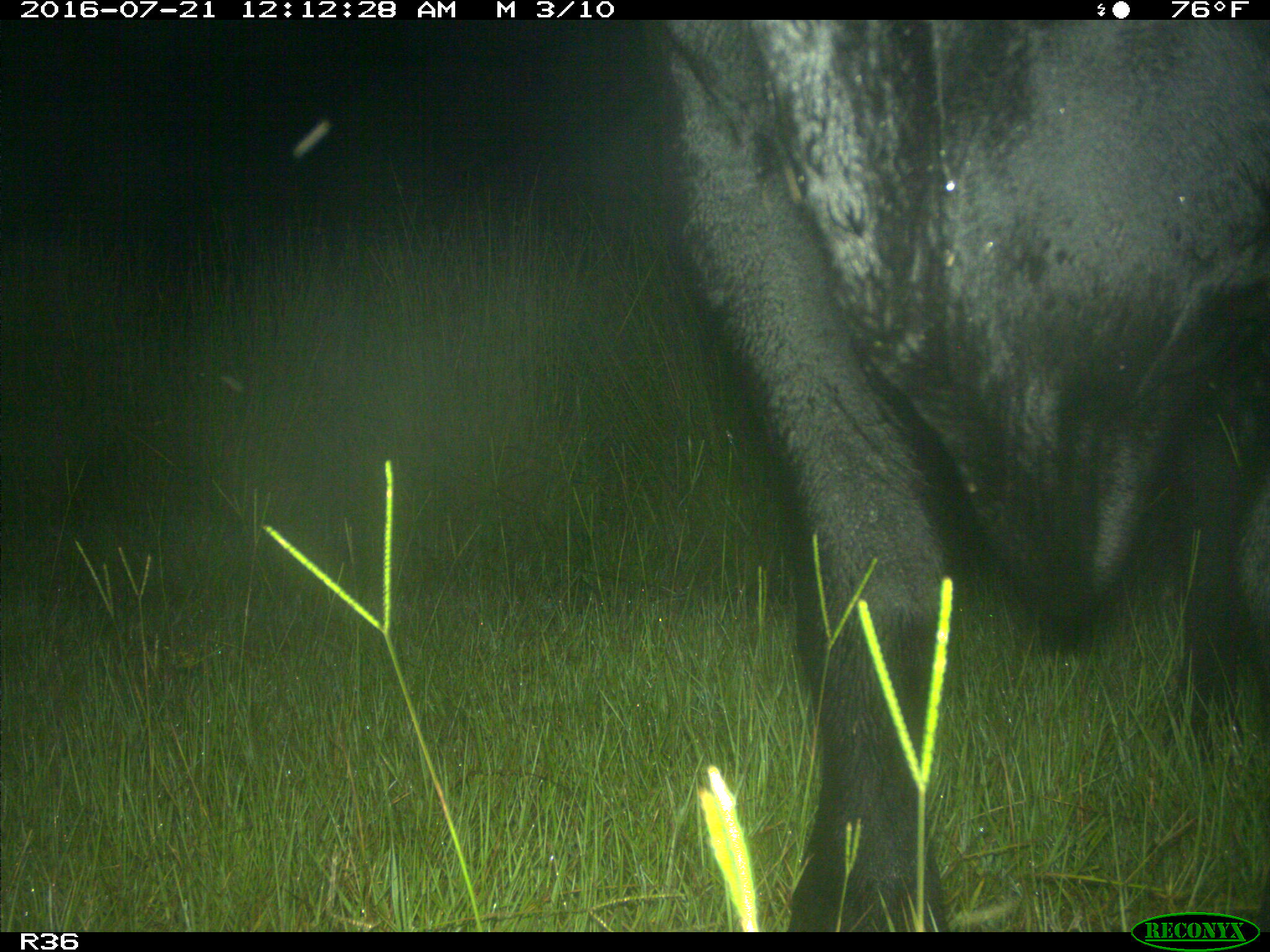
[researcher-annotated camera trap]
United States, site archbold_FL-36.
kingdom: Animalia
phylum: Chordata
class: Mammalia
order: Artiodactyla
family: Bovidae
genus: Bos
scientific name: Bos taurus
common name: domestic cow